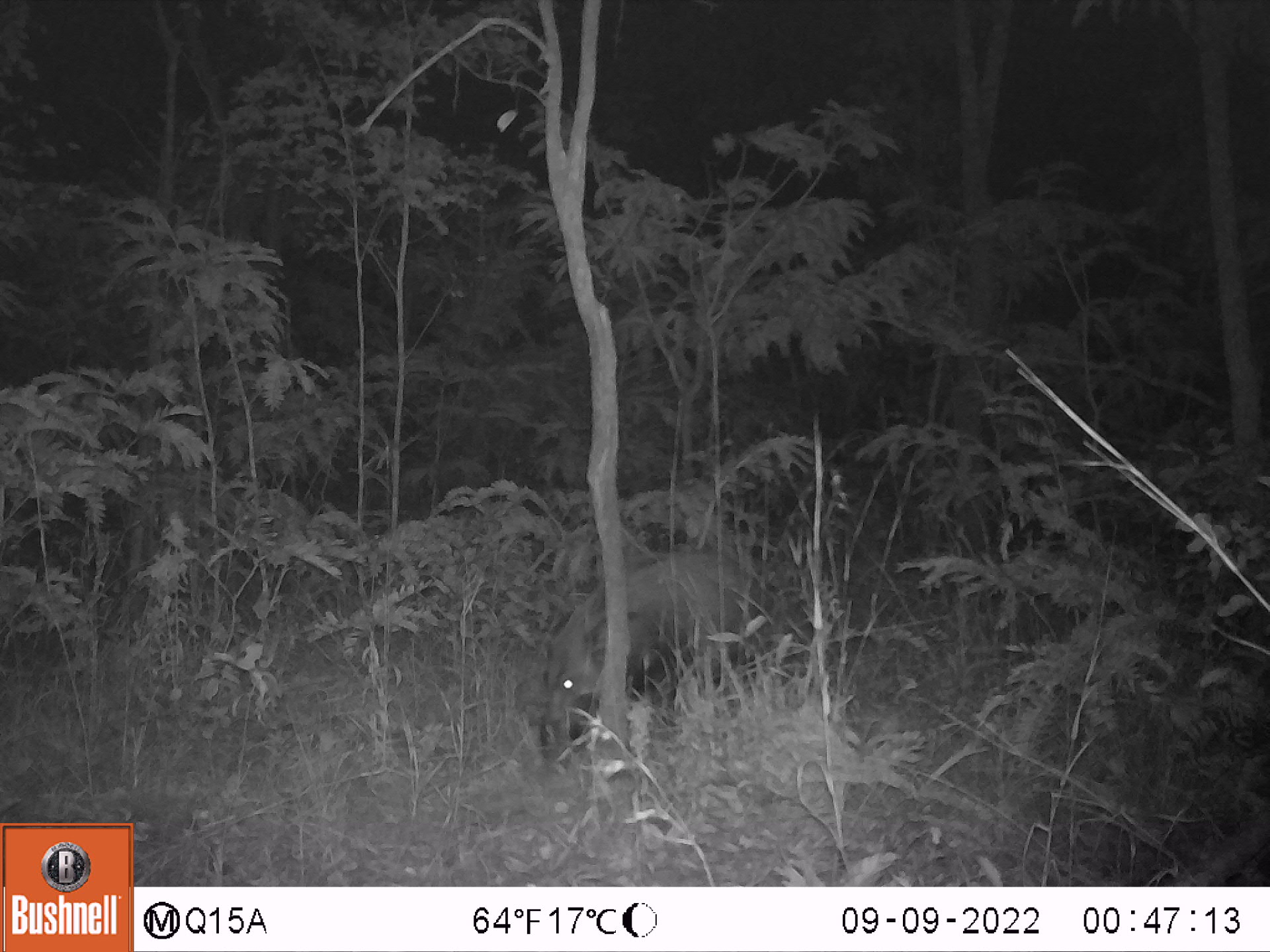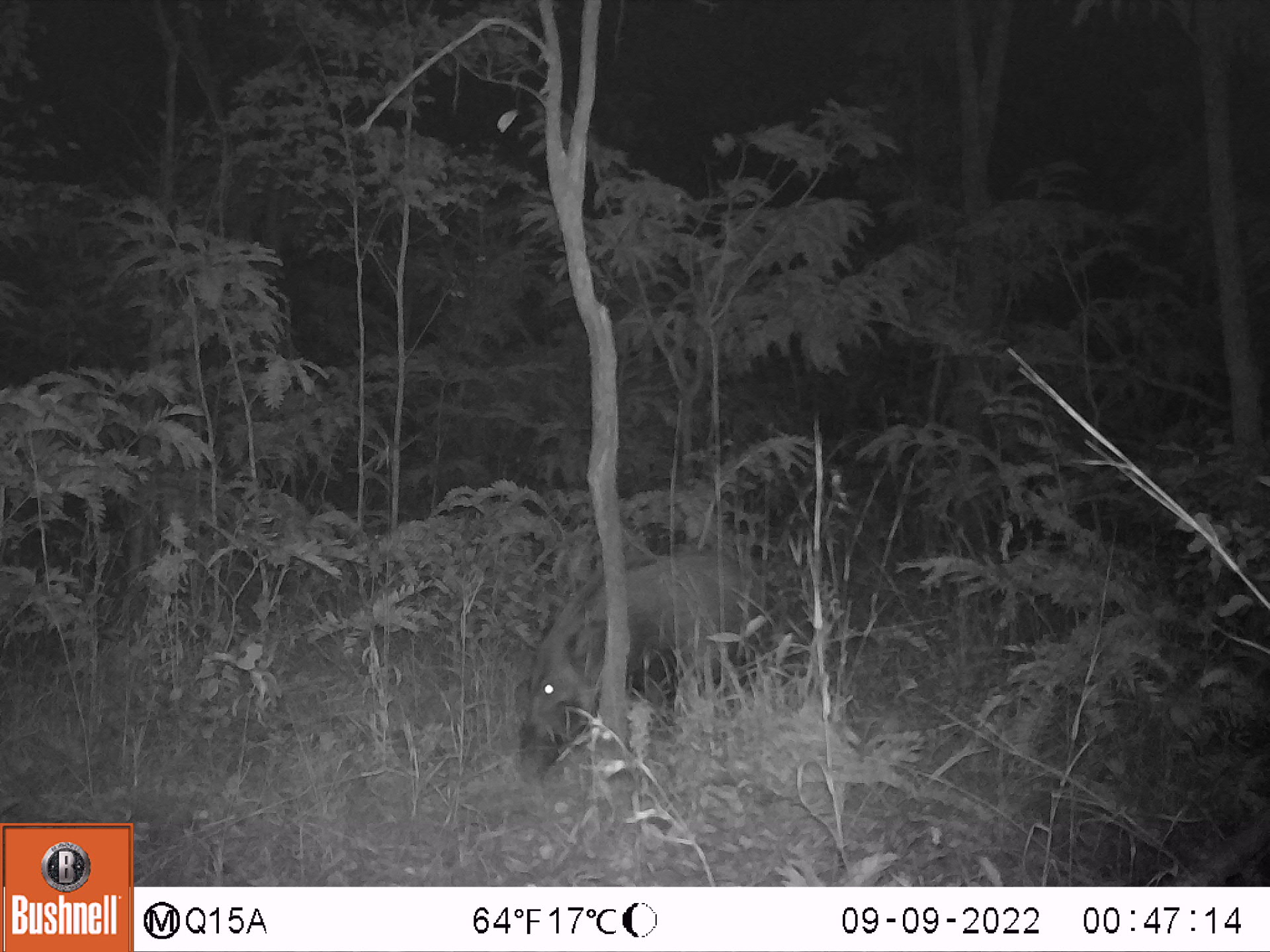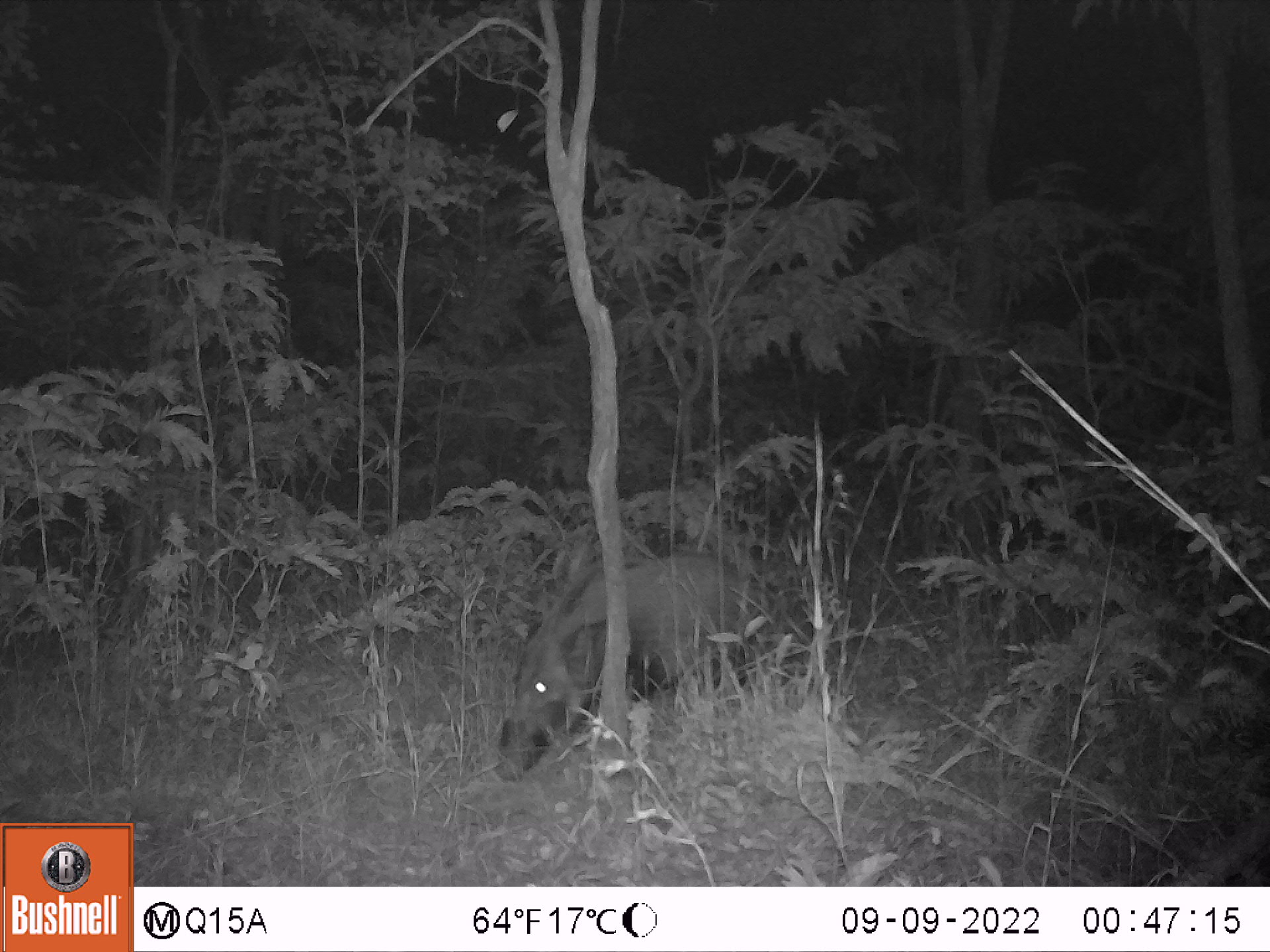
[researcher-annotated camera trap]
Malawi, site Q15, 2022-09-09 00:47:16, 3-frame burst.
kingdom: Animalia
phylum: Chordata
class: Mammalia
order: Artiodactyla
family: Suidae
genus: Potamochoerus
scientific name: Potamochoerus larvatus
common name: bushpig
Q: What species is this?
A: Bushpig (Potamochoerus larvatus).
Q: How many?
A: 1.